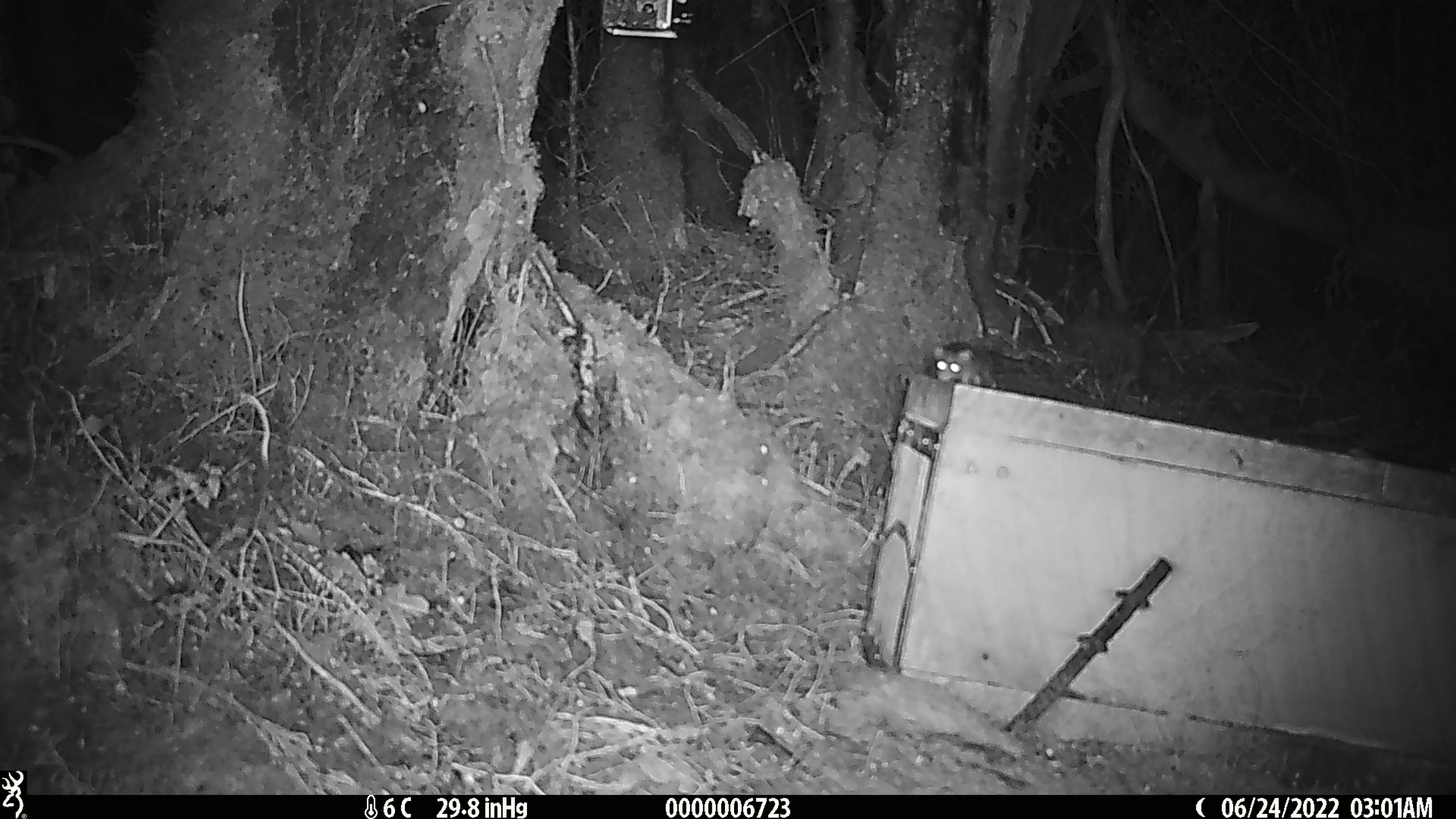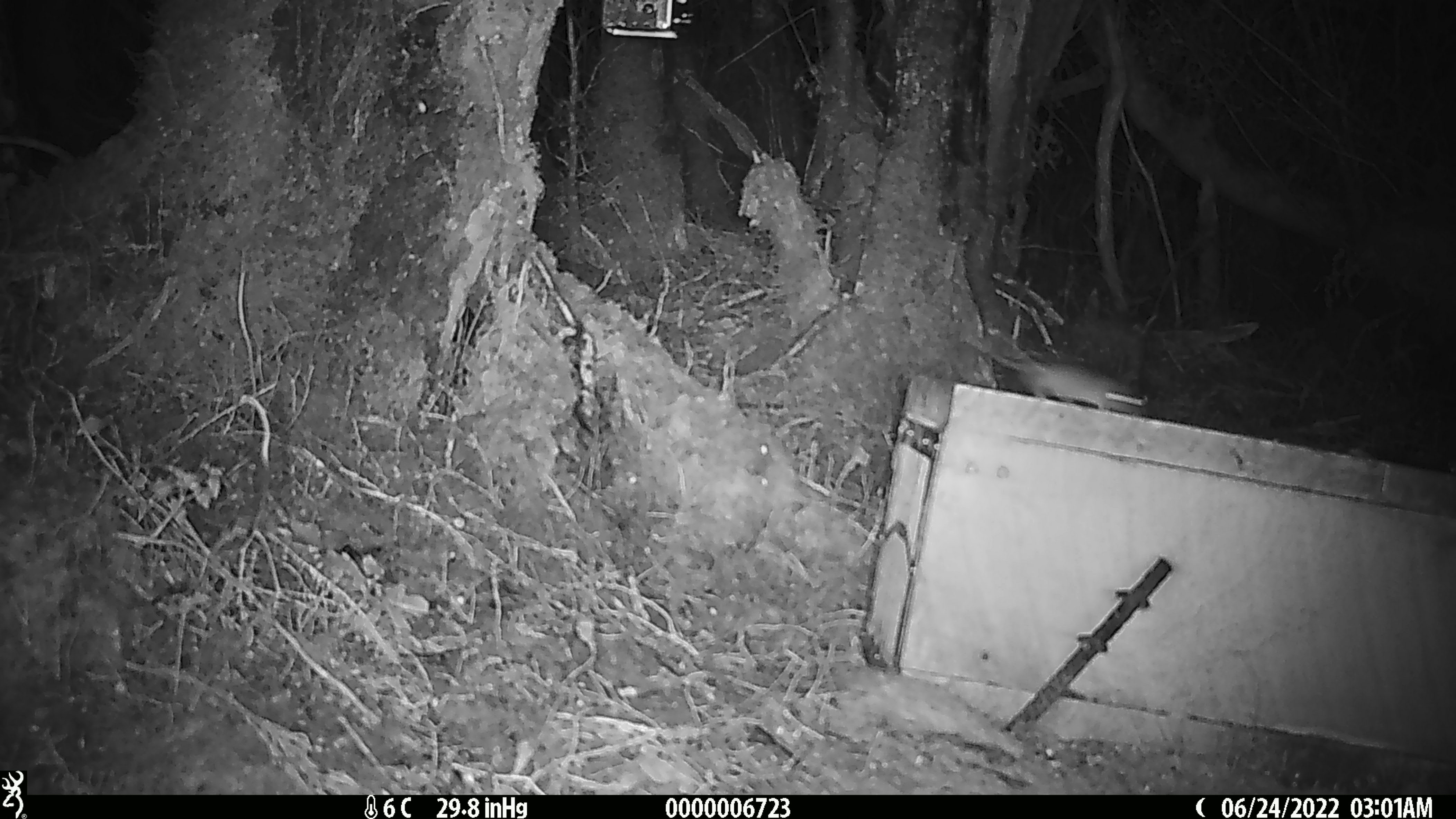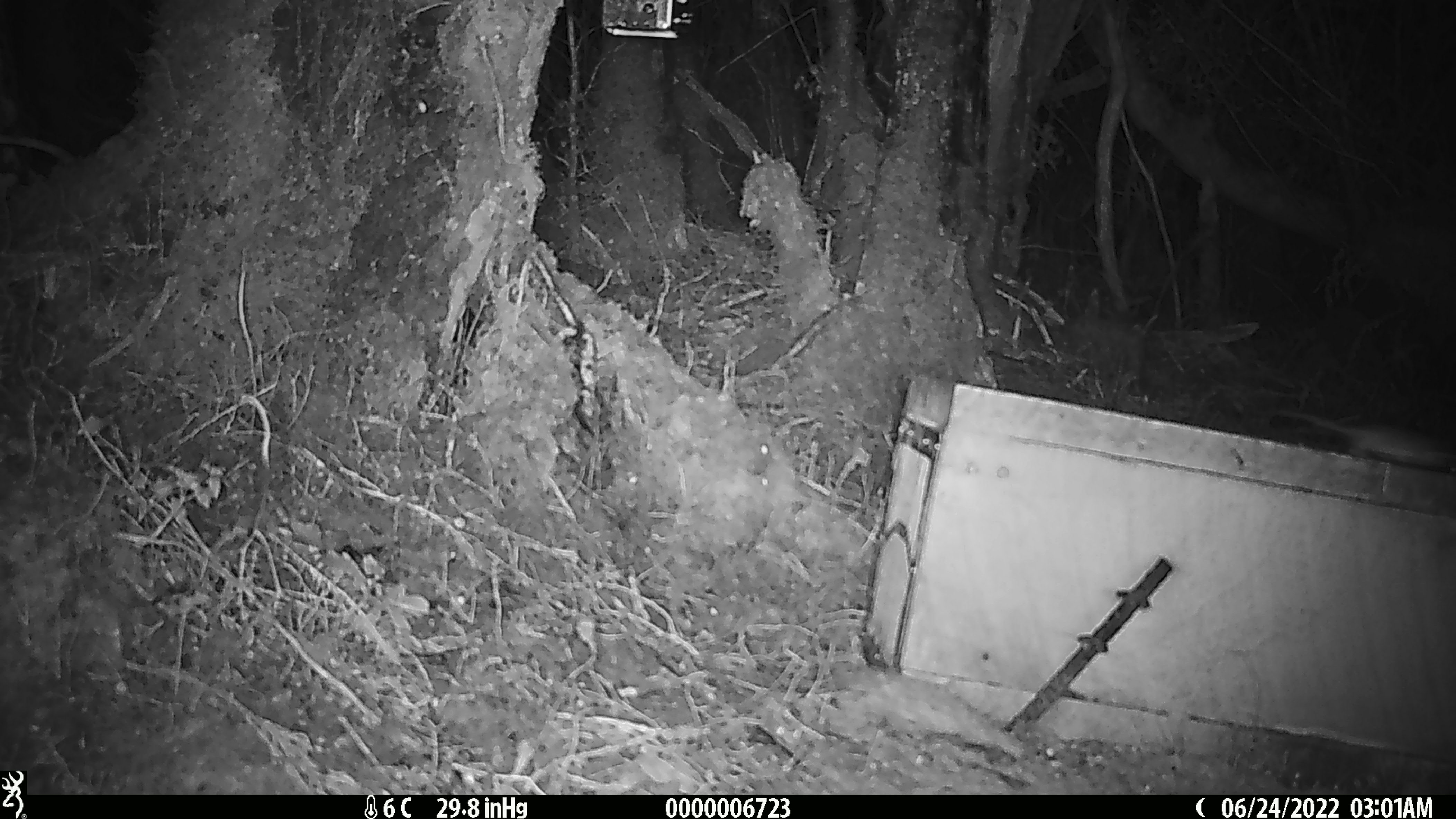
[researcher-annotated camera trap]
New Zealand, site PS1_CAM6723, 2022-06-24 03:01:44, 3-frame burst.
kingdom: Animalia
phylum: Chordata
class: Mammalia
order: Rodentia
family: Muridae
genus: Mus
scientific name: Mus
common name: mouse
Mouse (Mus).